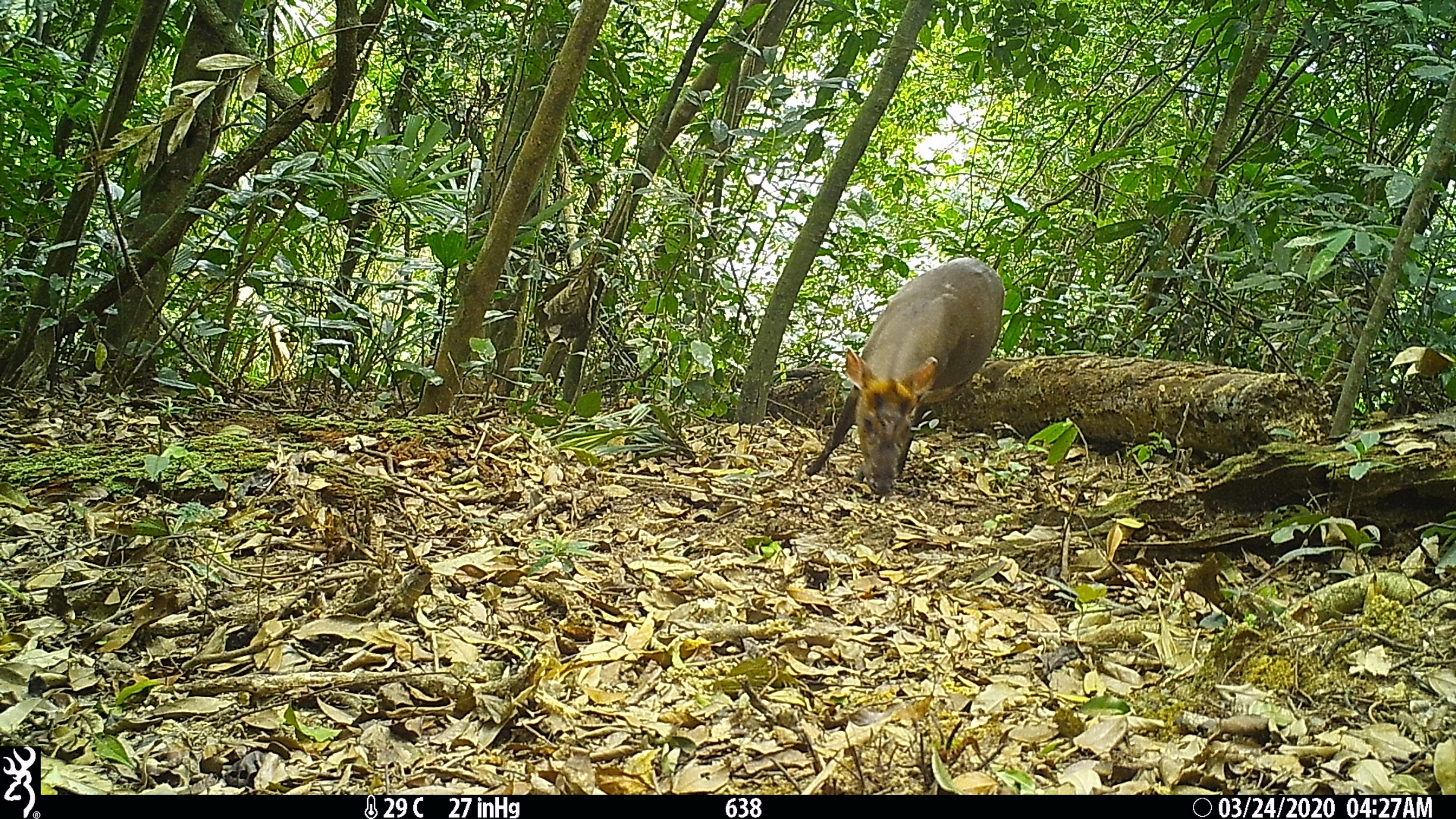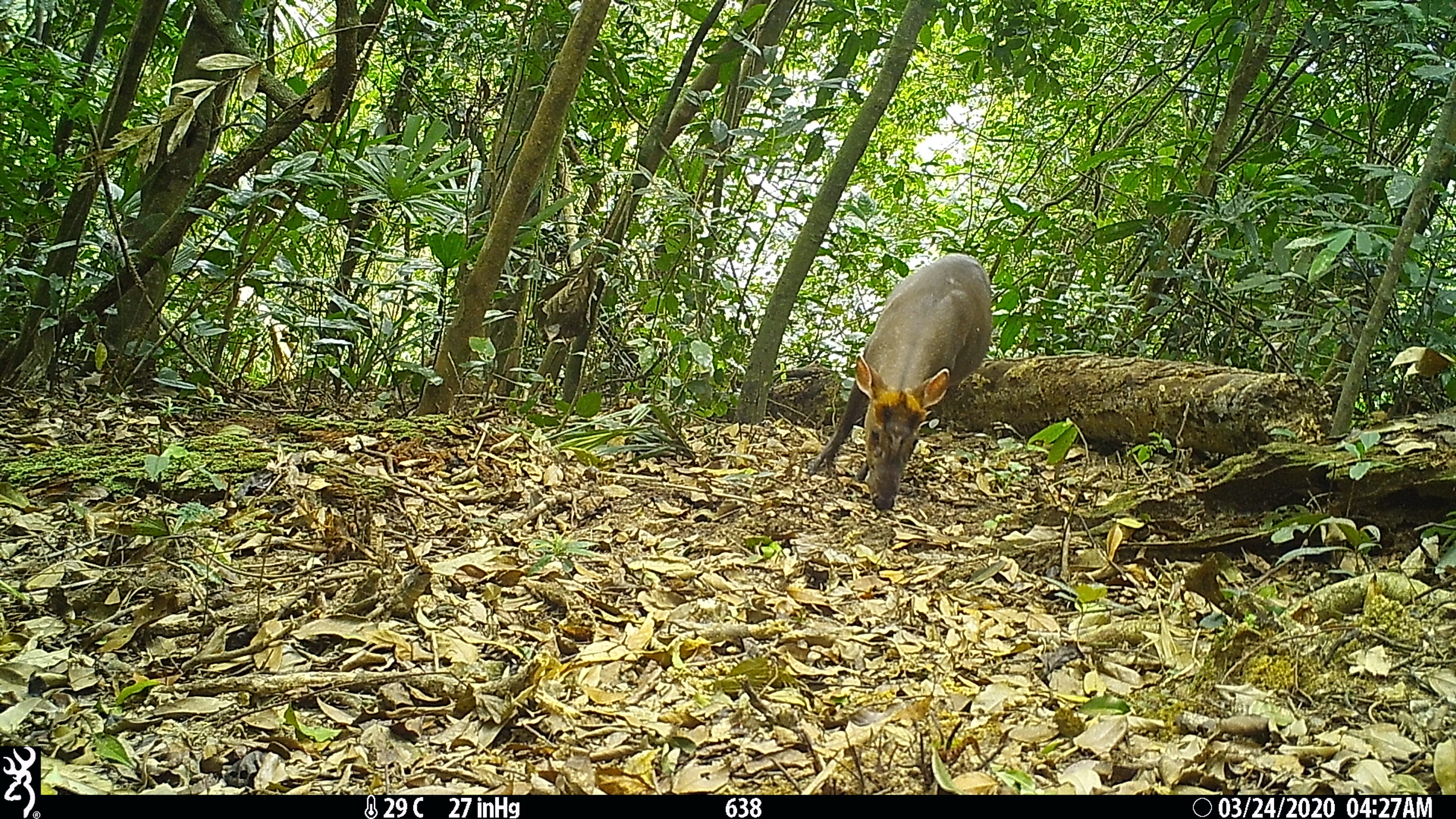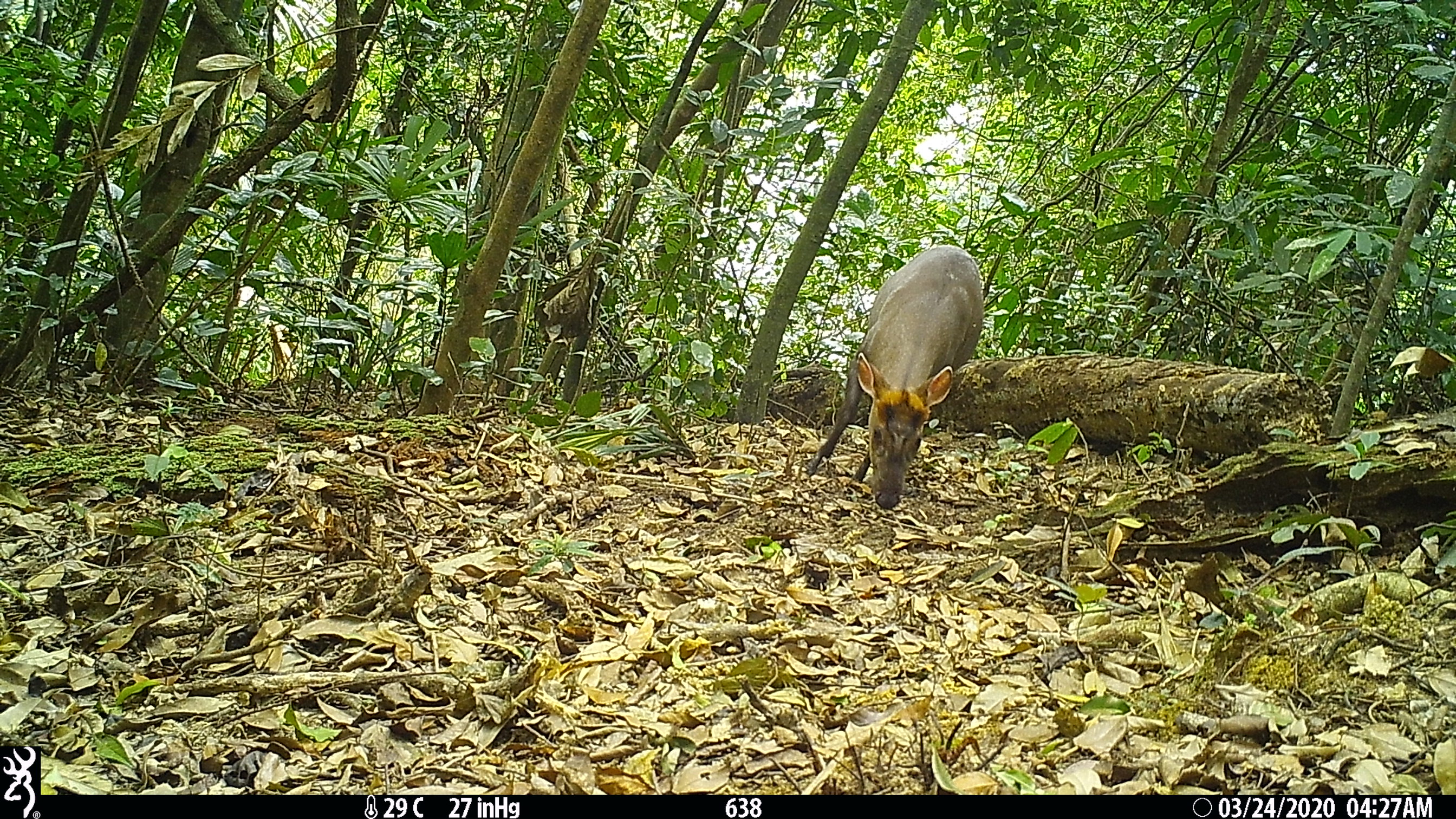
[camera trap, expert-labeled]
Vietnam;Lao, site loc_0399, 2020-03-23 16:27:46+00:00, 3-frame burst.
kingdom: Animalia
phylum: Chordata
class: Mammalia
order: Artiodactyla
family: Cervidae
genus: Muntiacus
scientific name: Muntiacus rooseveltorum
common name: roosevelt's muntjac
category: roosevelts muntjac group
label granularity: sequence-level